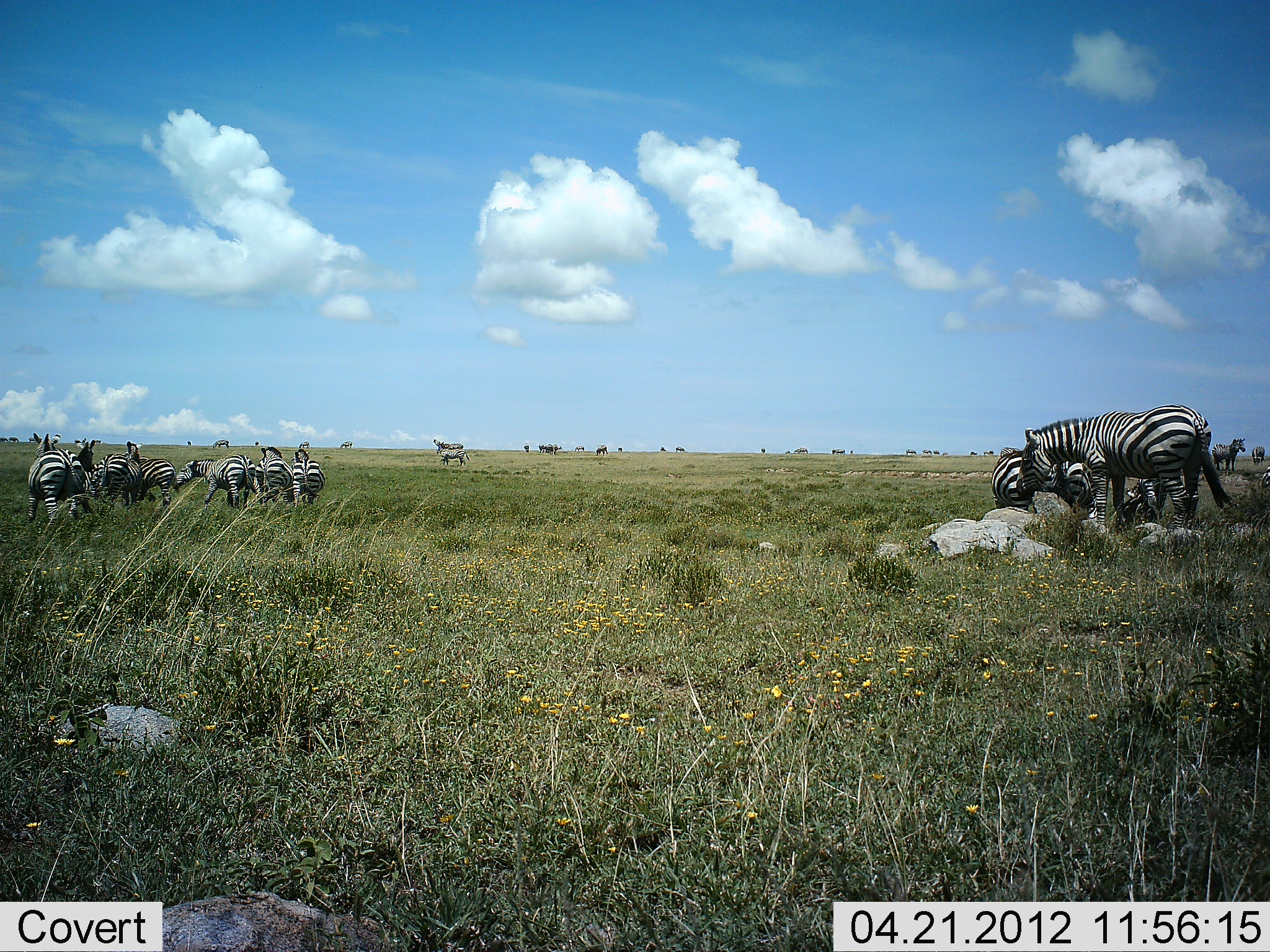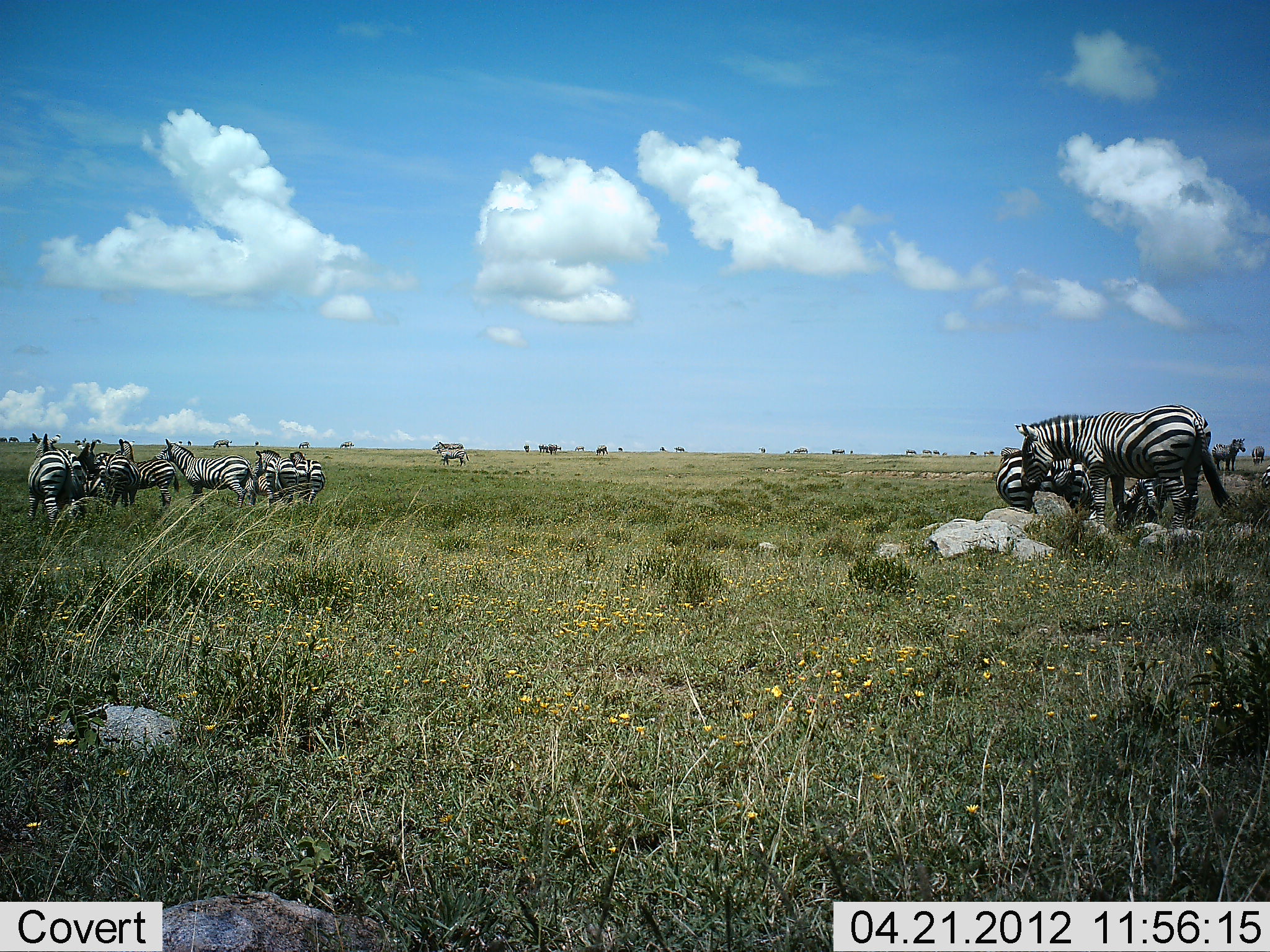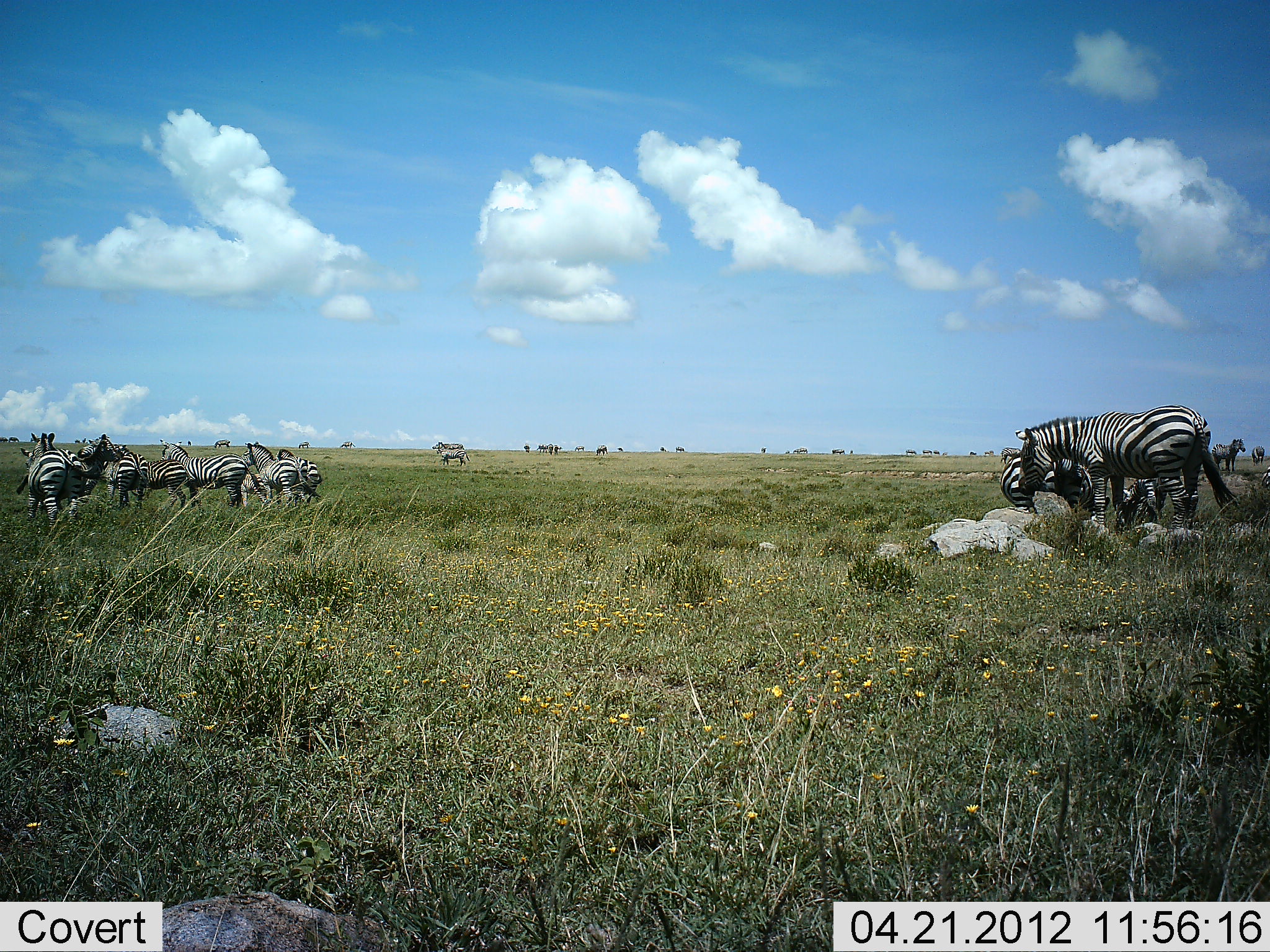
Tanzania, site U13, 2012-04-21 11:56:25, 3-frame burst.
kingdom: Animalia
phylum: Chordata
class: Mammalia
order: Perissodactyla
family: Equidae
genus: Equus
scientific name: Equus quagga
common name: plains zebra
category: zebra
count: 11-50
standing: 72%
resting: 3%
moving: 41%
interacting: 24%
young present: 7%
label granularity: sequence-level